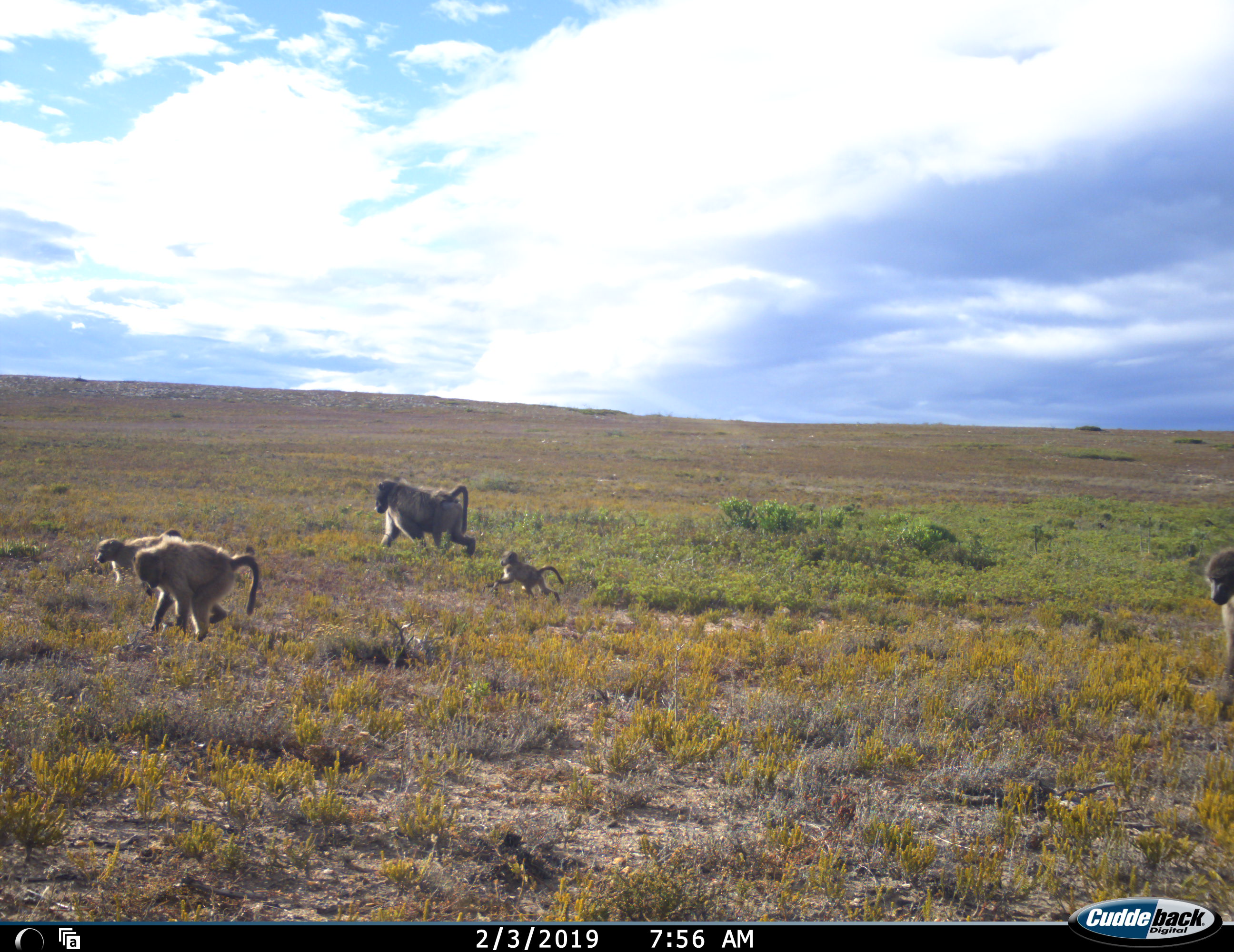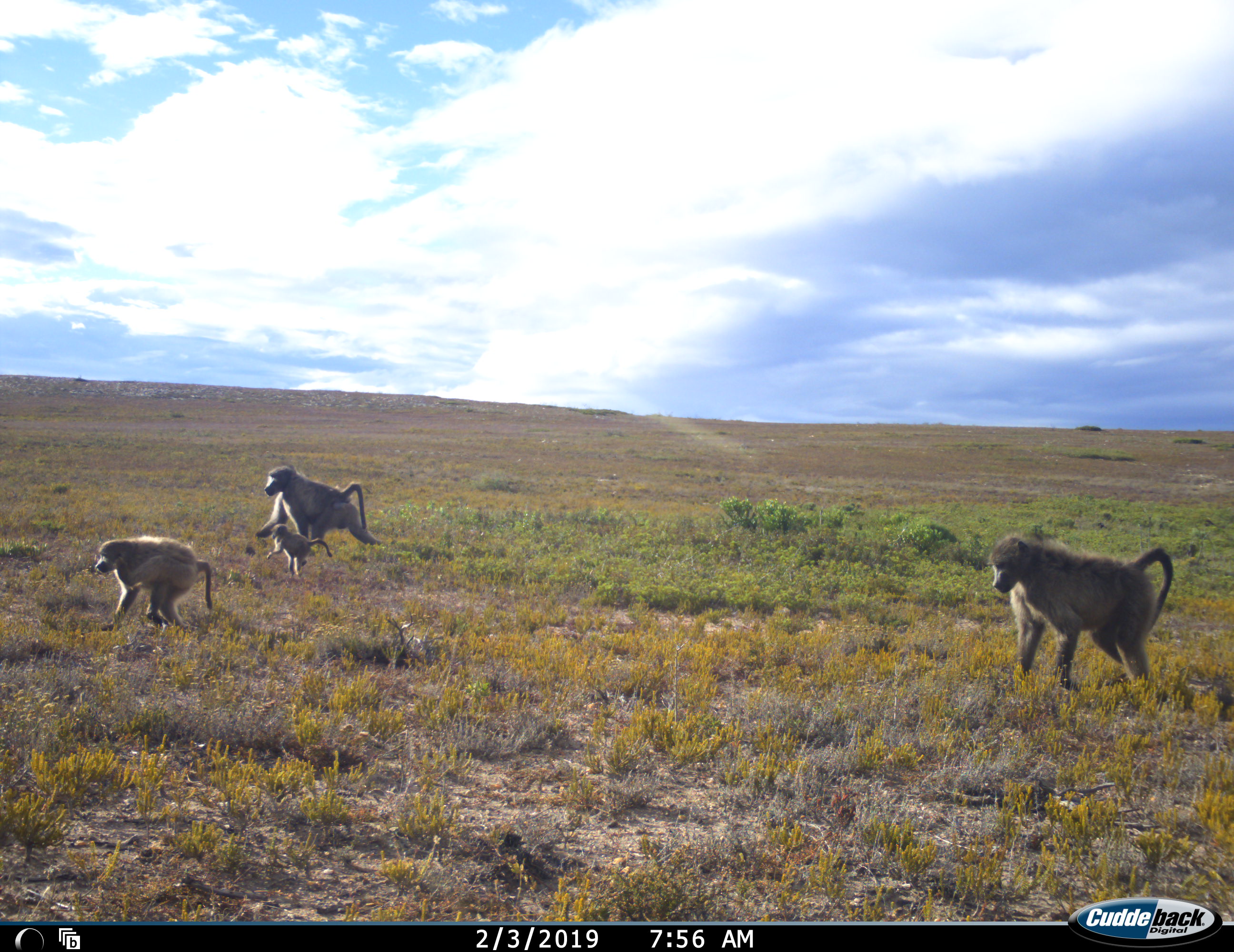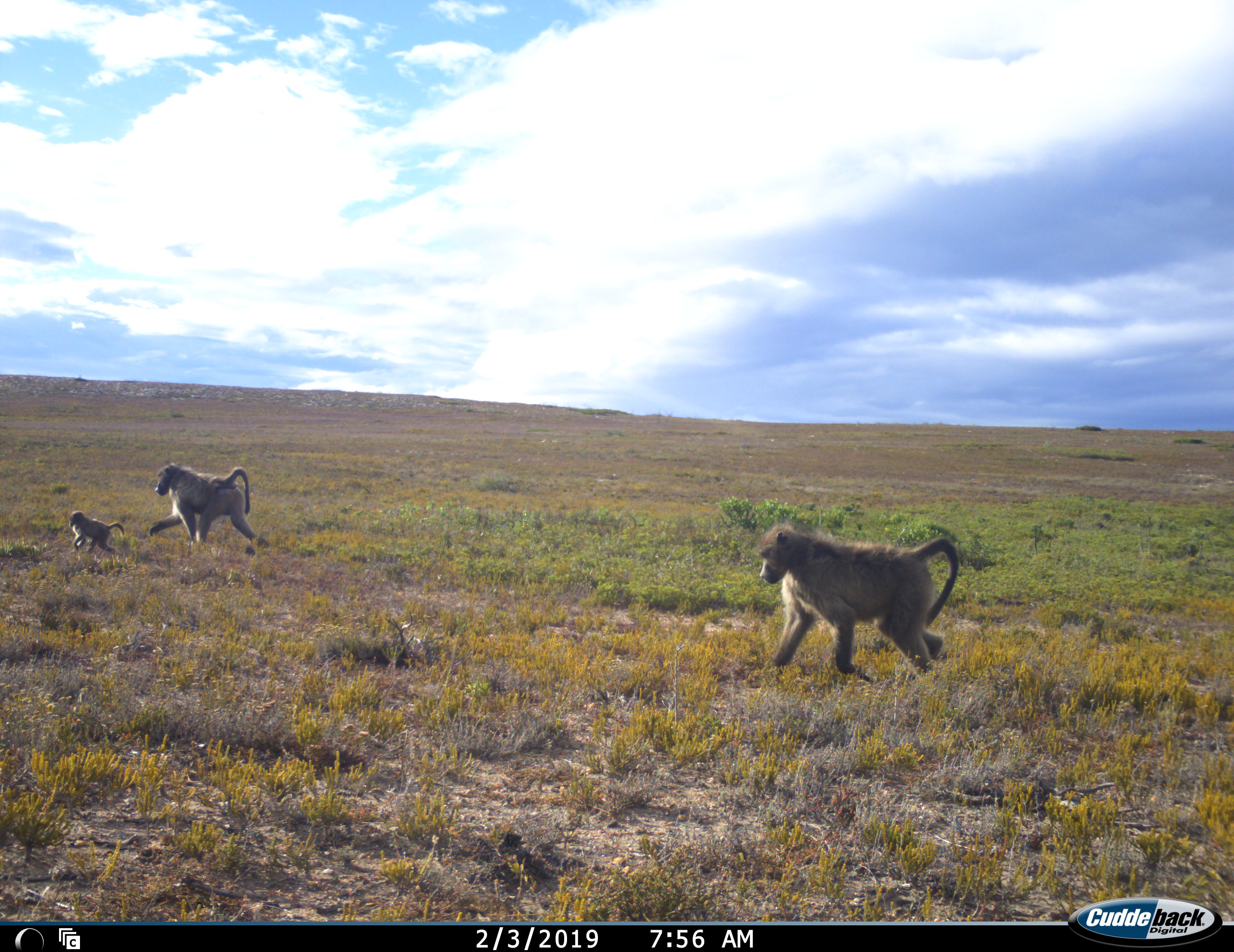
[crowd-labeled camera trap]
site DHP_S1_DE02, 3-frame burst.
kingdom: Animalia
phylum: Chordata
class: Mammalia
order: Primates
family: Cercopithecidae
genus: Papio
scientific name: Papio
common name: baboon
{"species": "baboon (Papio)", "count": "5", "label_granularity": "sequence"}